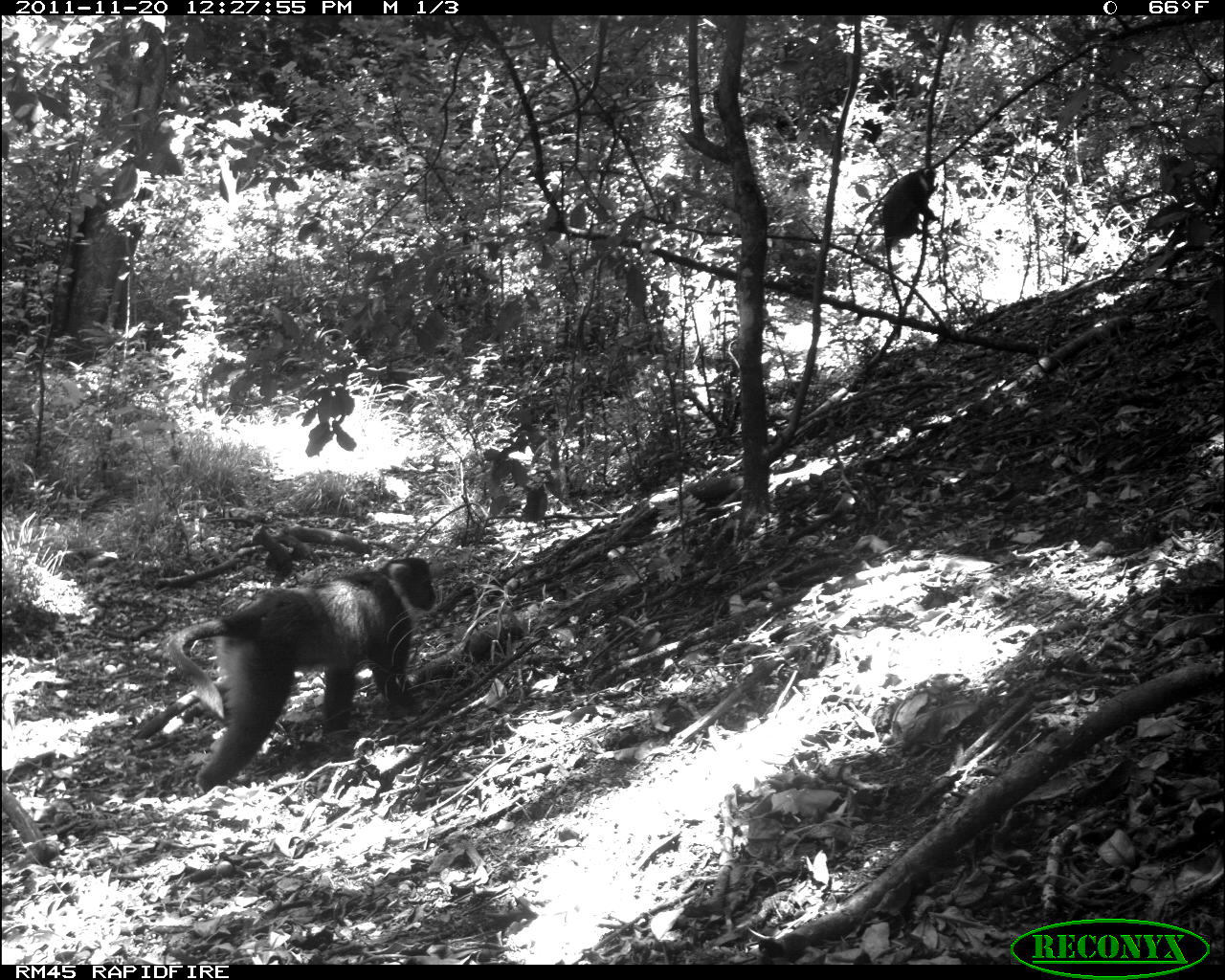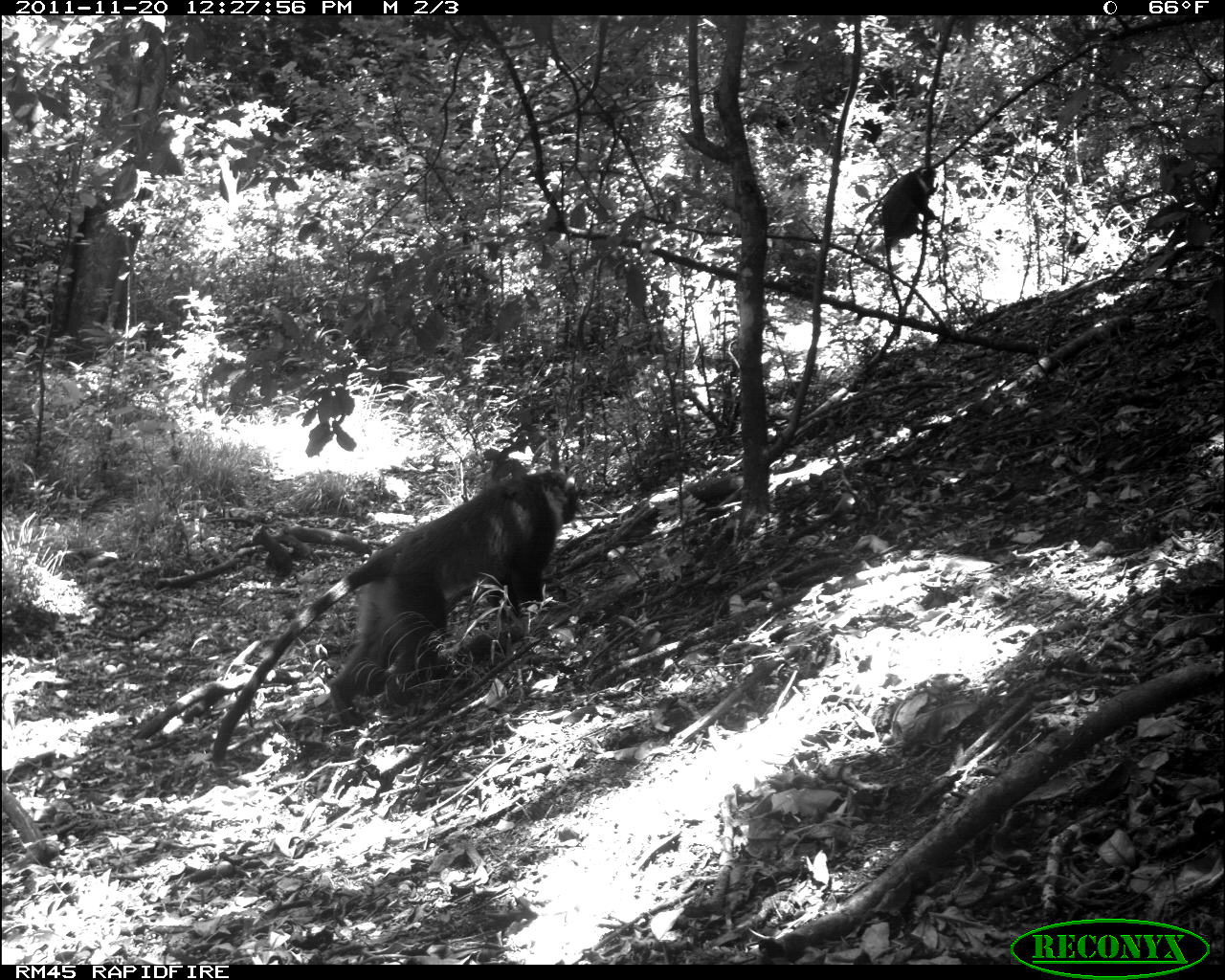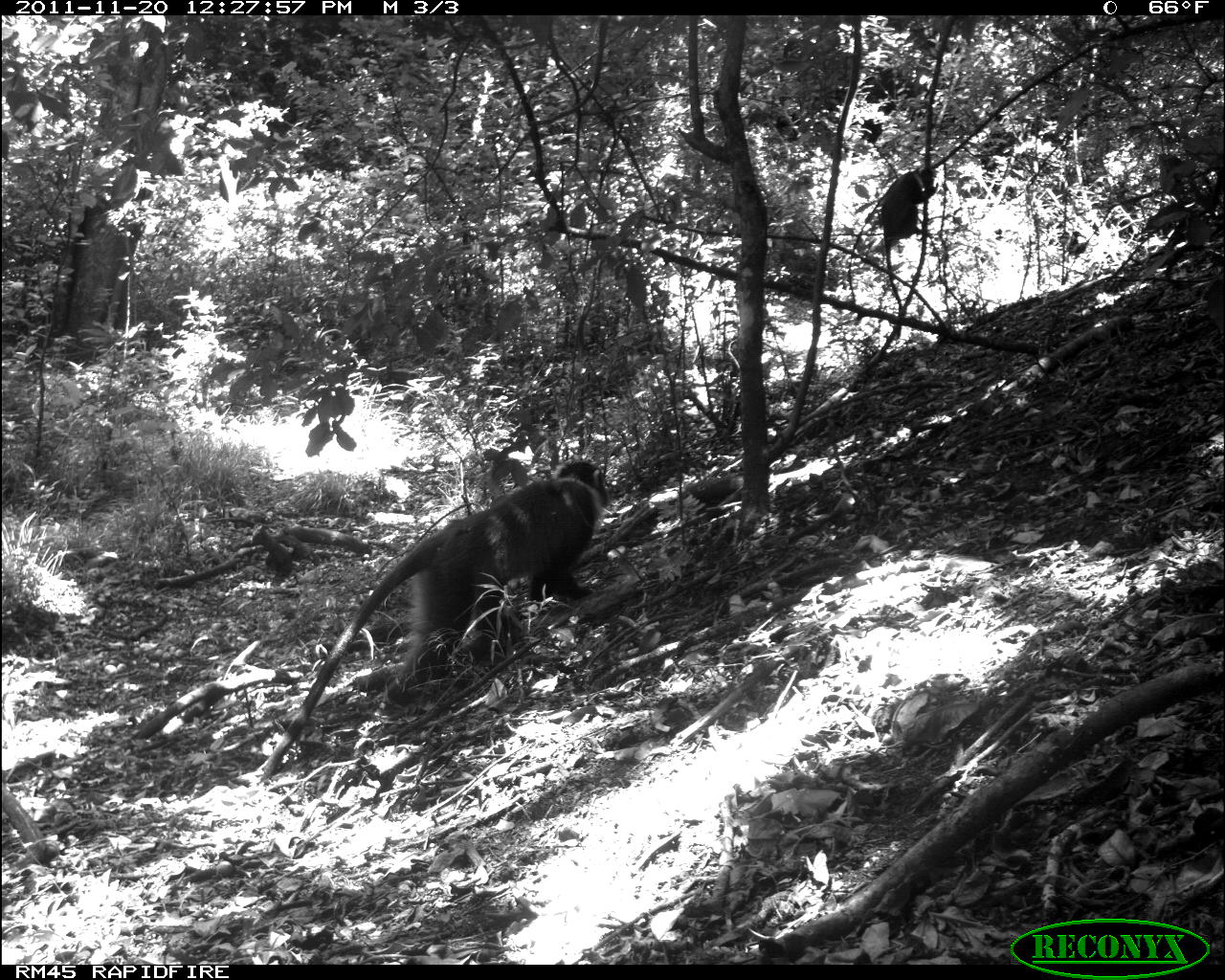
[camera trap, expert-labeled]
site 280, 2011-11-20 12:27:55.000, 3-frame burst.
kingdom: Animalia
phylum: Chordata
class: Mammalia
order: Primates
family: Cercopithecidae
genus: Cercopithecus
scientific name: Cercopithecus erythrogaster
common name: sykes  monkey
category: cercopithecus albogularis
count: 2